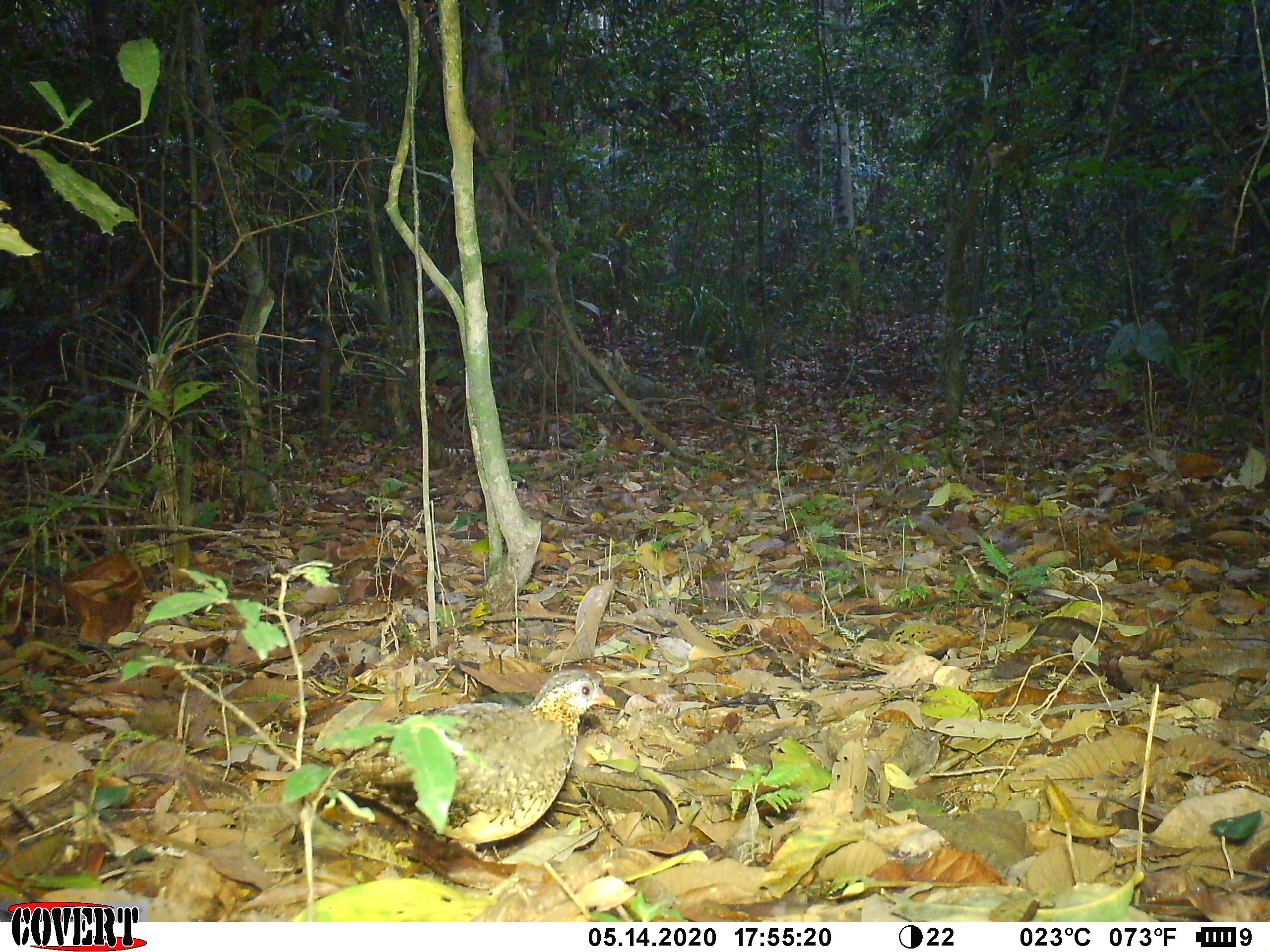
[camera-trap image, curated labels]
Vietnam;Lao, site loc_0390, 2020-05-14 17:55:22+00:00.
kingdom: Animalia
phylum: Chordata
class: Aves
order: Galliformes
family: Phasianidae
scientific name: Phasianidae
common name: partridge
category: unidentified partridge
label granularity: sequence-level